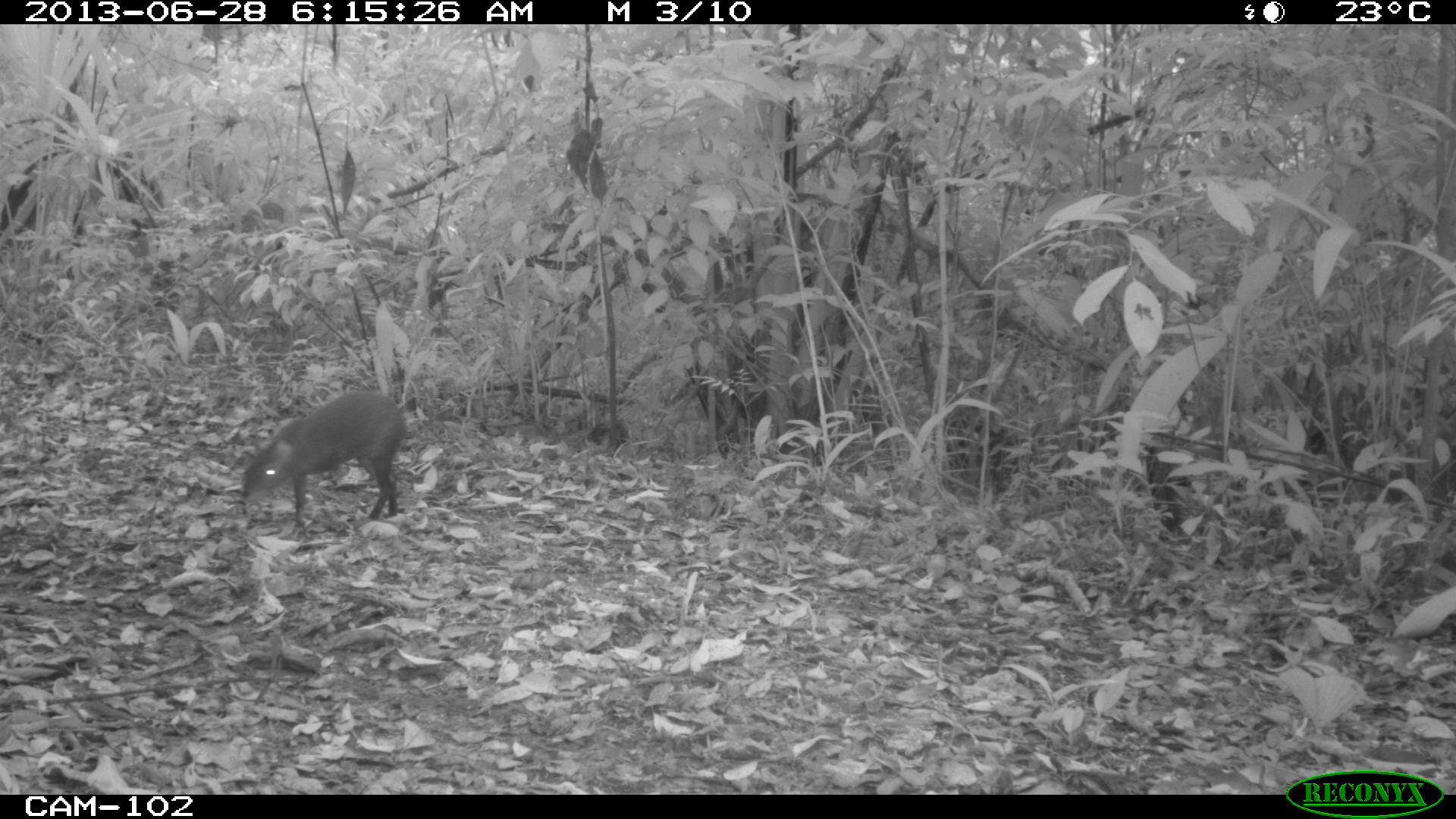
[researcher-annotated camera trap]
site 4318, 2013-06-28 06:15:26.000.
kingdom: Animalia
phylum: Chordata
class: Mammalia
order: Rodentia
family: Dasyproctidae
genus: Dasyprocta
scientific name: Dasyprocta punctata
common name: central american agouti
Dasyprocta punctata (central american agouti), count 1.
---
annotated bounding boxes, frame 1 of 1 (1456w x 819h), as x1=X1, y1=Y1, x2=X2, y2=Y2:
dasyprocta punctata: x1=240, y1=389, x2=406, y2=530